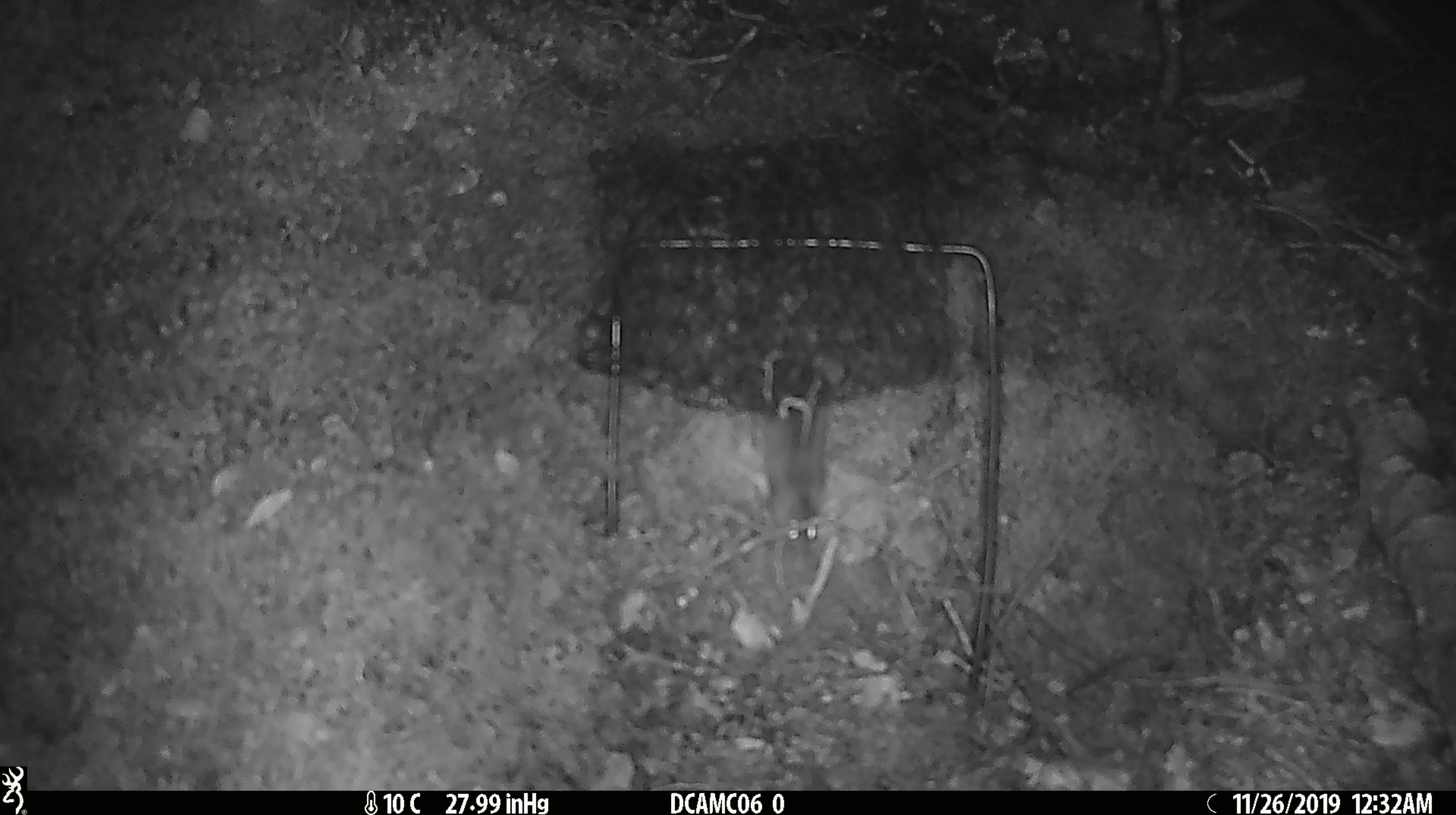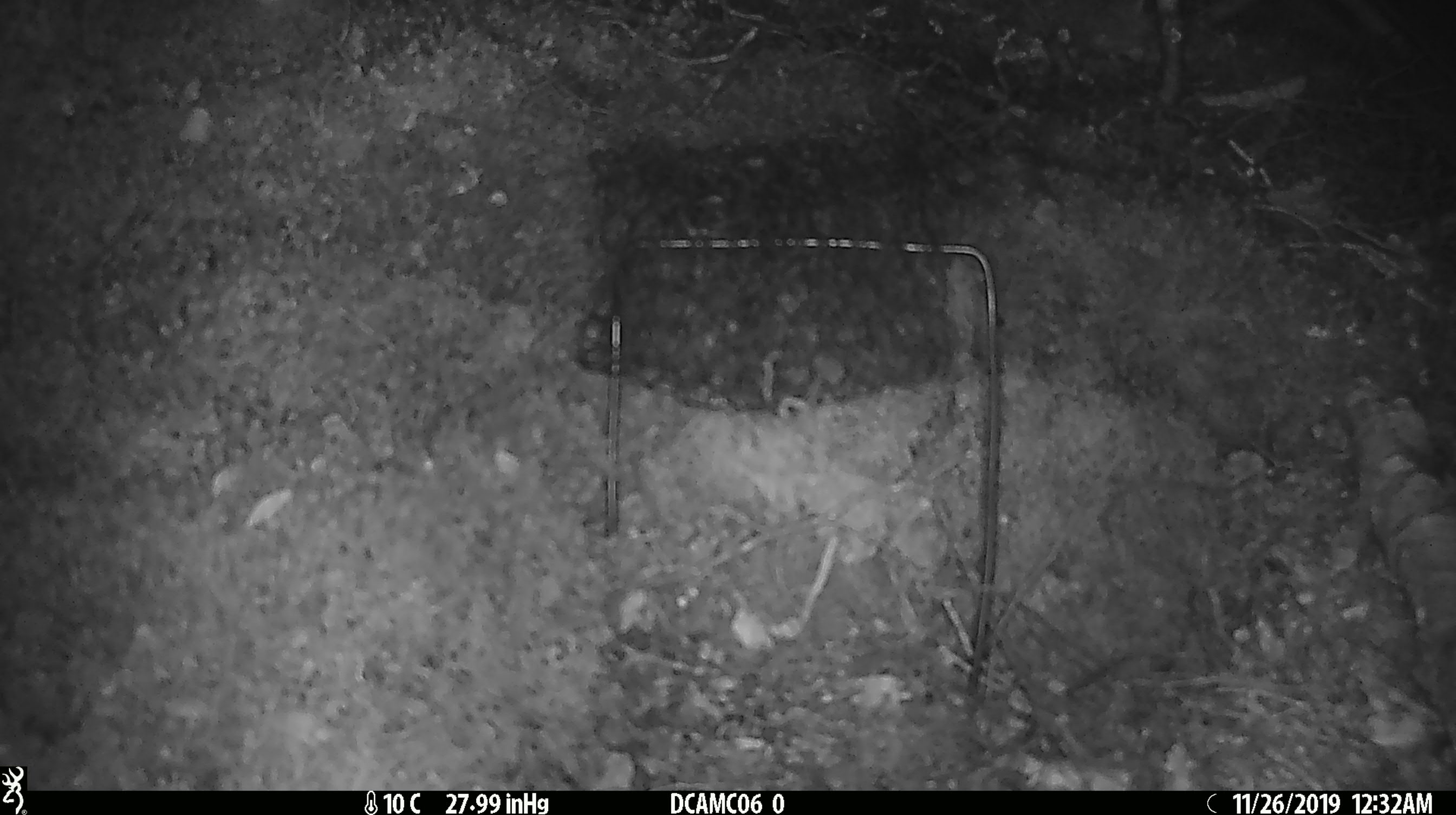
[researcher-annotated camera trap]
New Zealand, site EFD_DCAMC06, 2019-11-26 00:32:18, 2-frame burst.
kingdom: Animalia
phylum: Chordata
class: Mammalia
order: Rodentia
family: Muridae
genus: Mus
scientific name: Mus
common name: mouse